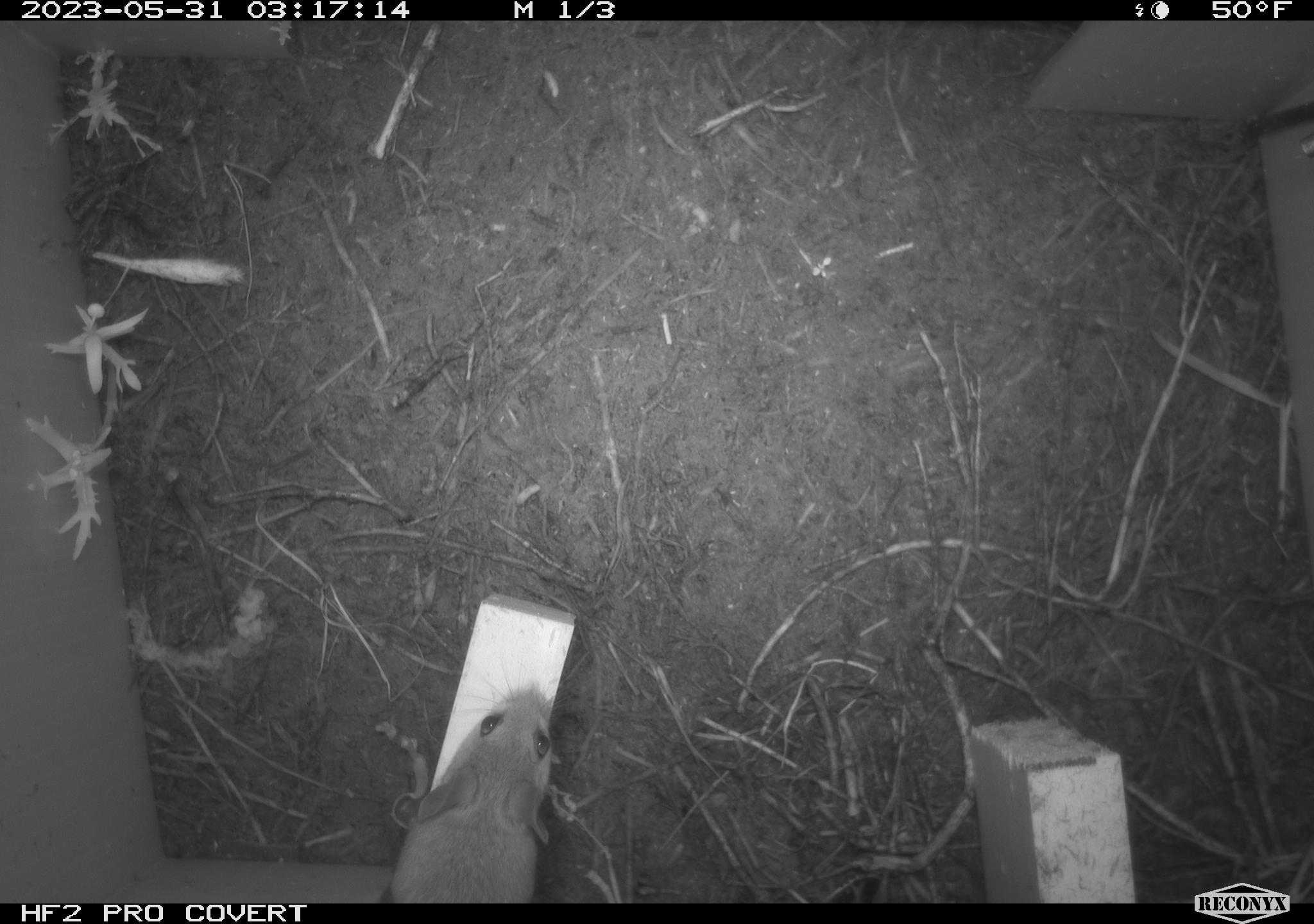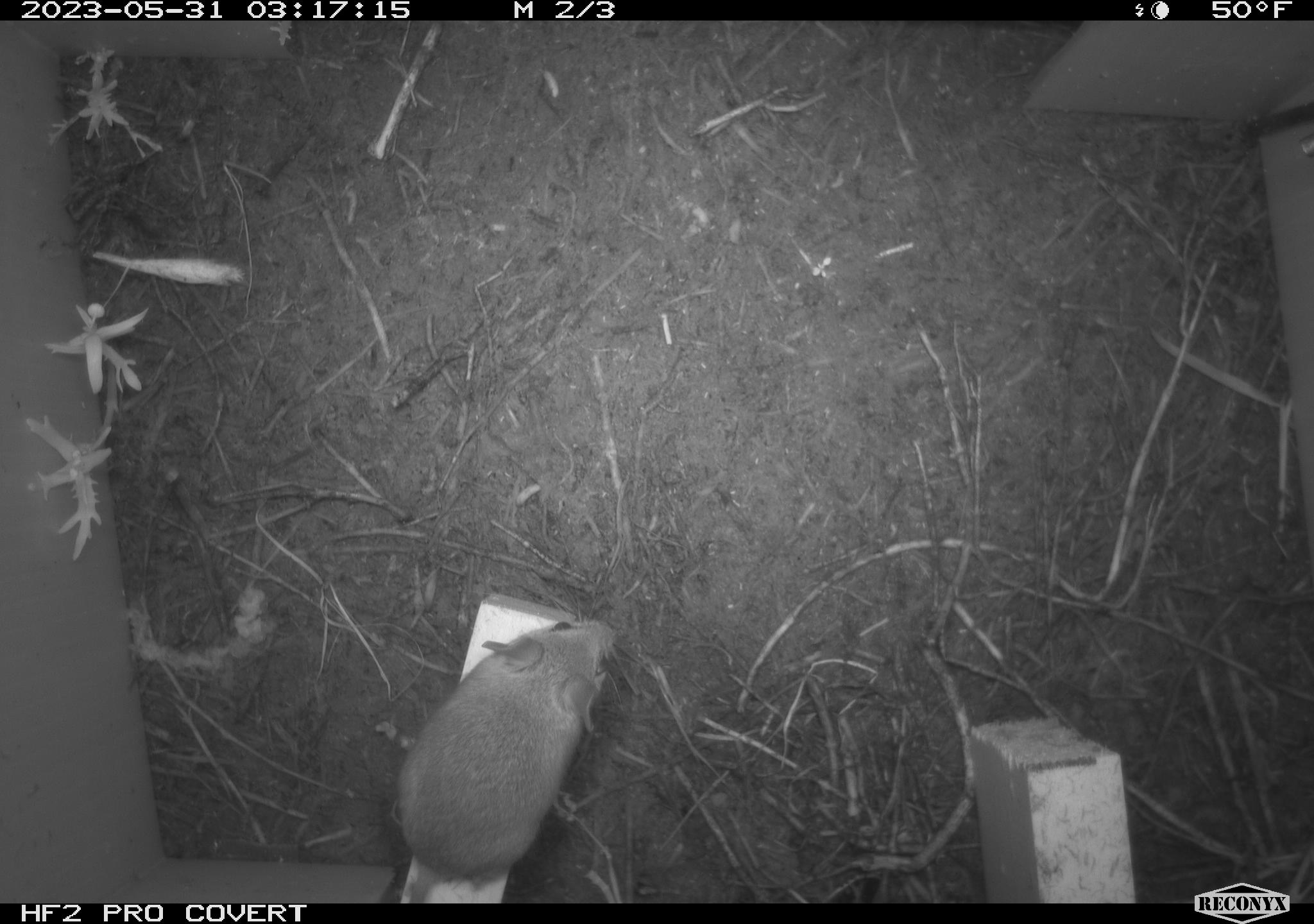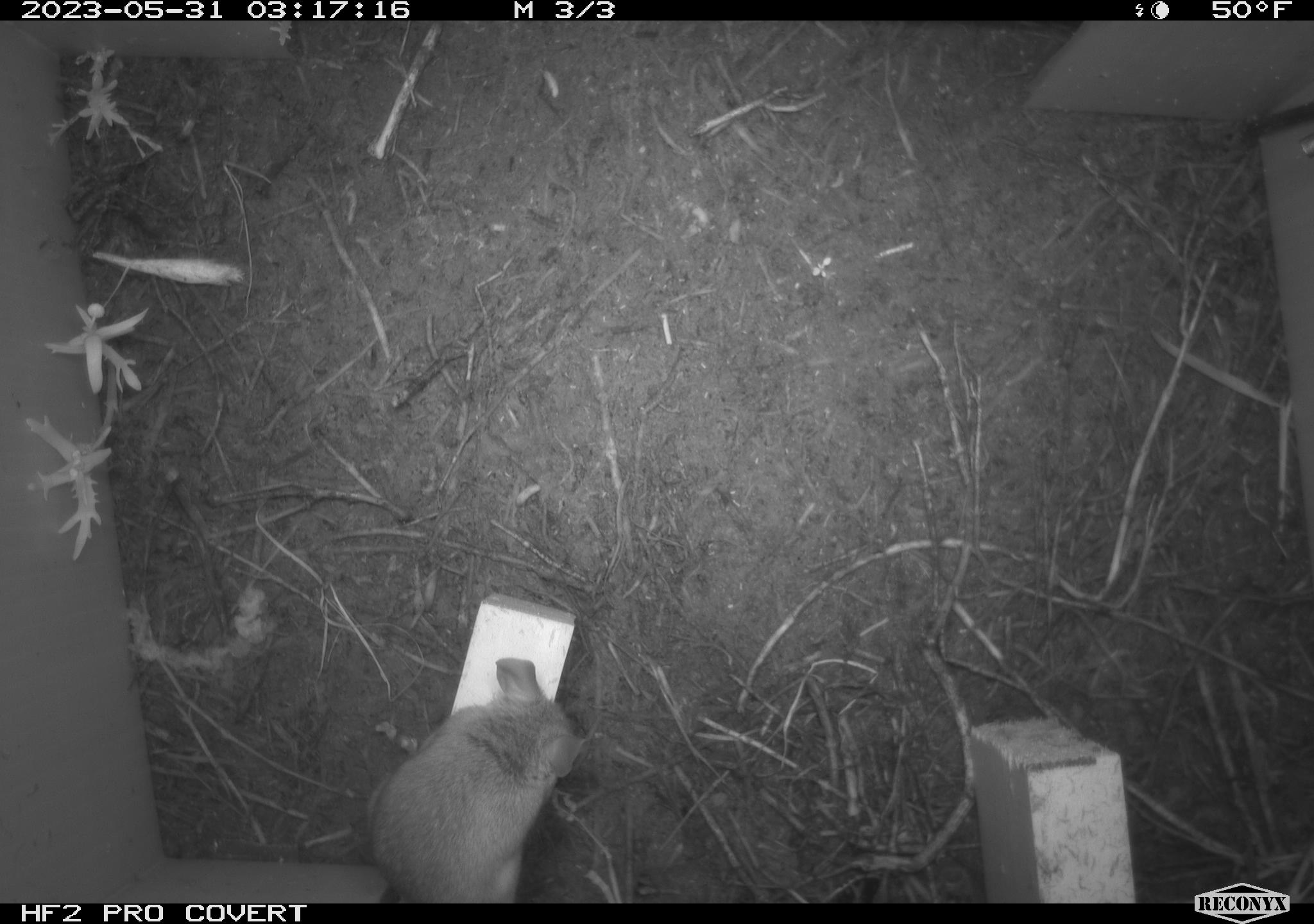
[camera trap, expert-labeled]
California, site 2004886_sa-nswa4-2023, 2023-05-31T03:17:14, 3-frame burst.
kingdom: Animalia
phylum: Chordata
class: Mammalia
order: Rodentia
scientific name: Rodentia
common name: mouse species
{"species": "mouse species (Rodentia)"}